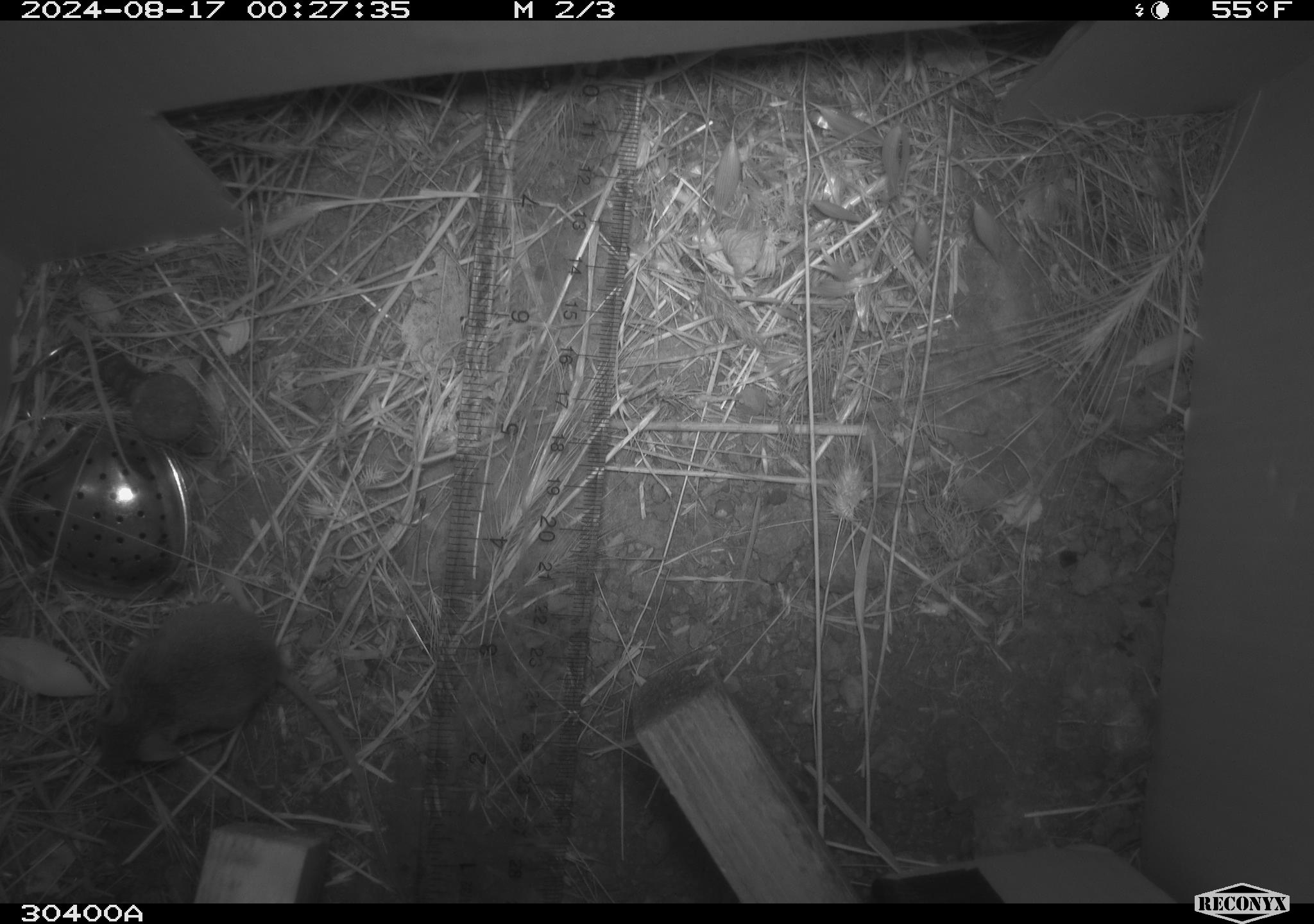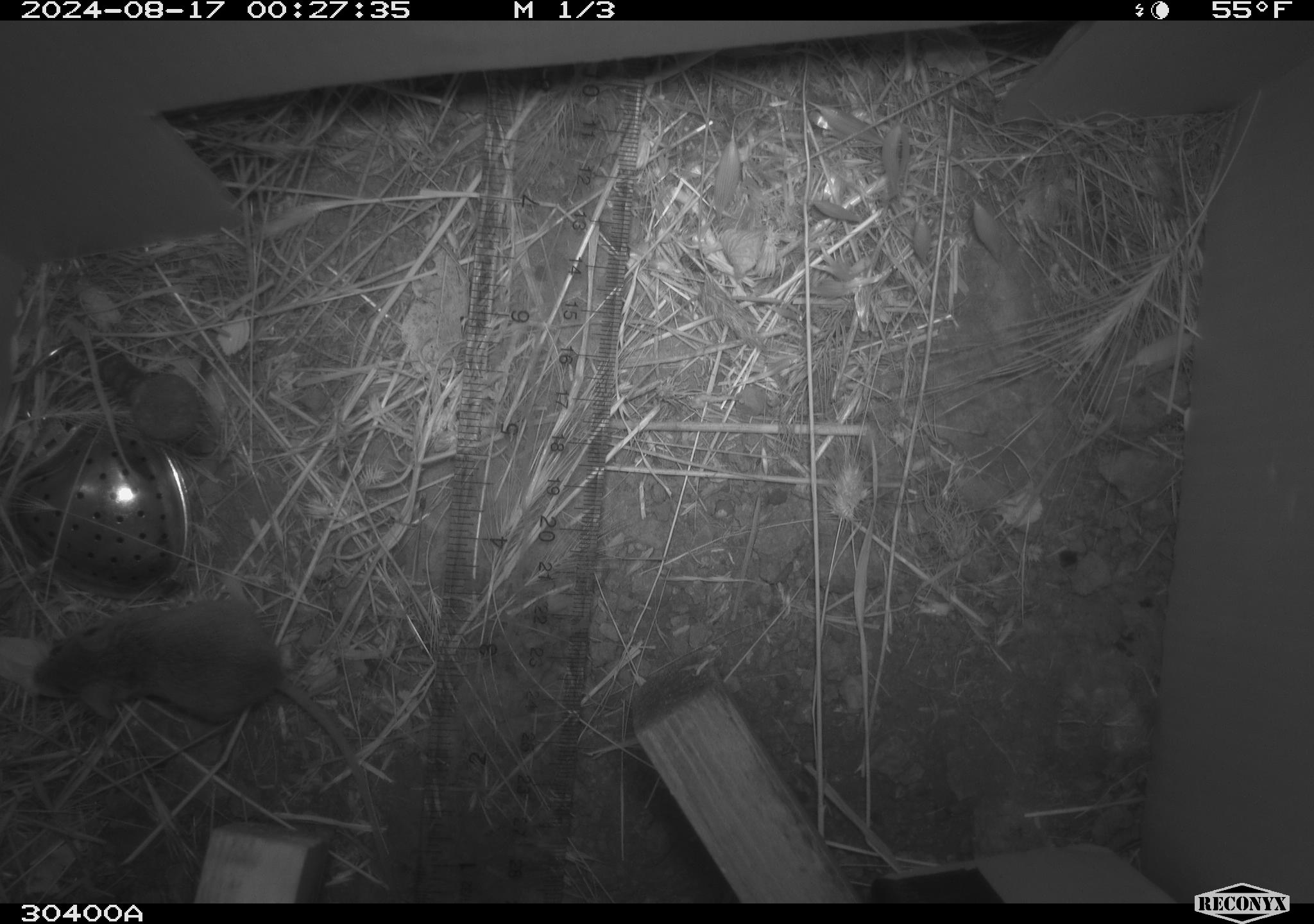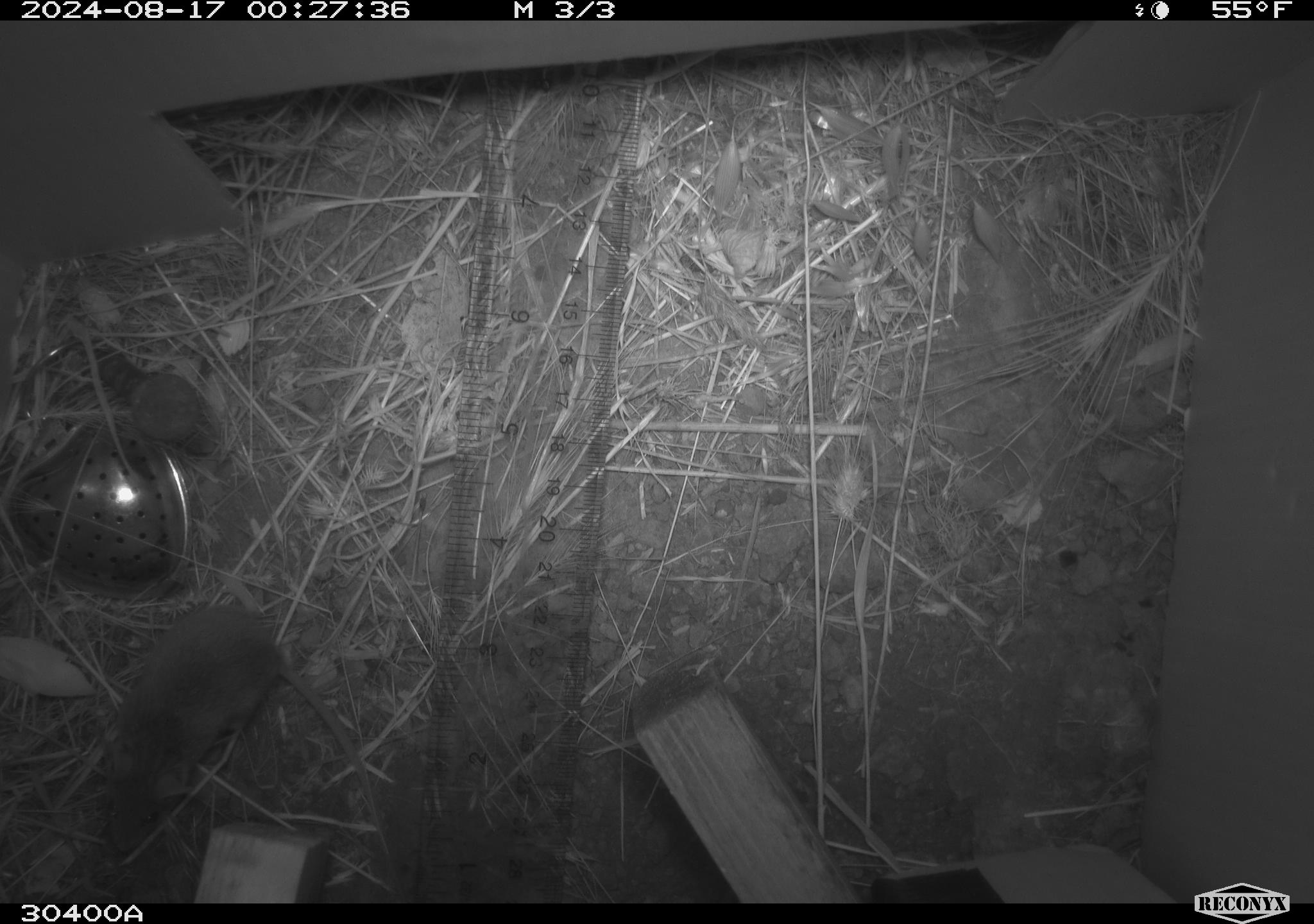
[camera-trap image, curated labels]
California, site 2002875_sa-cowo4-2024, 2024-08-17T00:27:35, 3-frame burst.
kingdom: Animalia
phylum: Chordata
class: Mammalia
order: Rodentia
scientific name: Rodentia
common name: mouse species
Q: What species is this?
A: Mouse species (Rodentia).